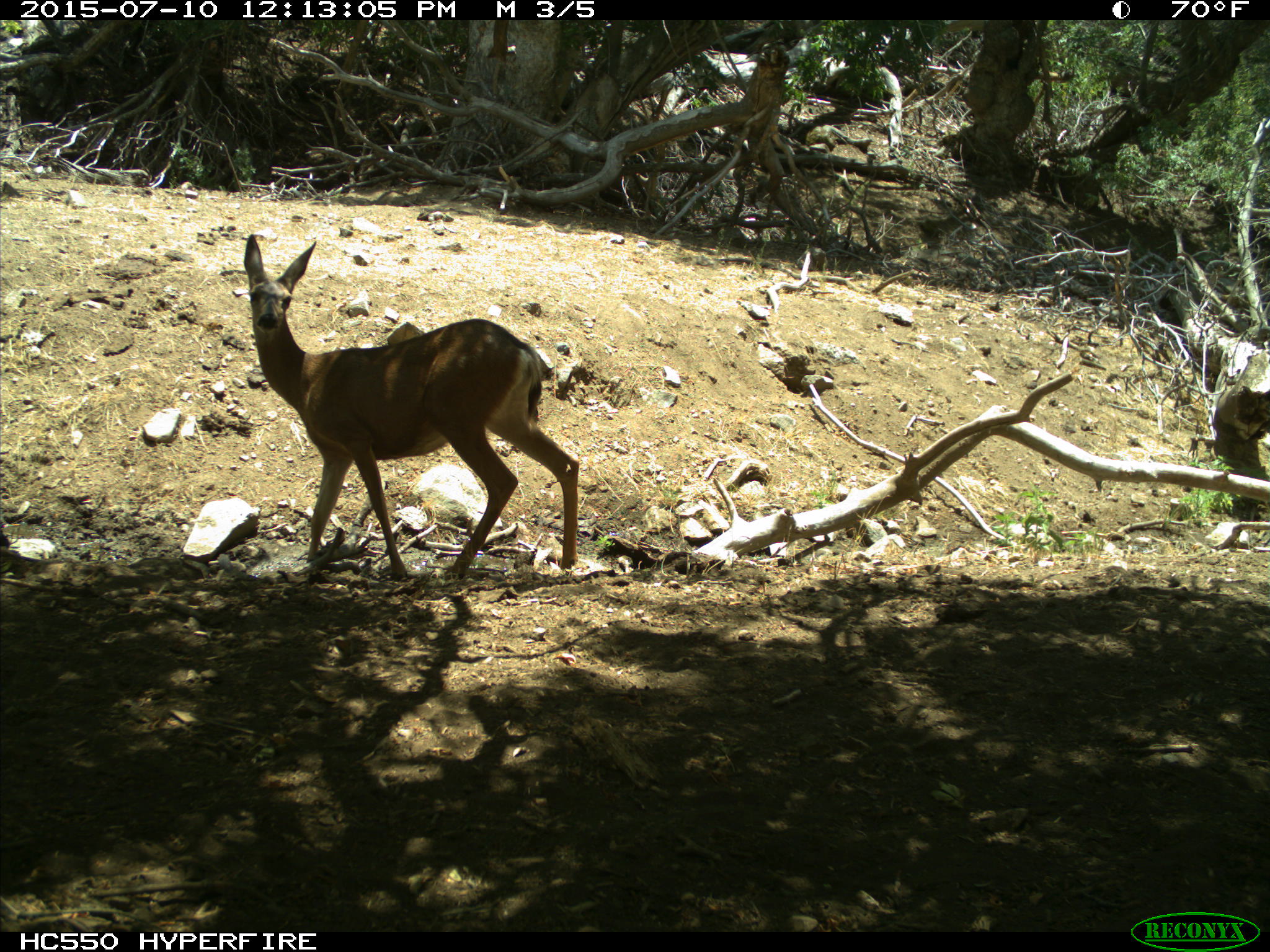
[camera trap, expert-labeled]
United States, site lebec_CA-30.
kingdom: Animalia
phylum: Chordata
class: Mammalia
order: Artiodactyla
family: Cervidae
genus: Odocoileus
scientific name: Odocoileus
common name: deer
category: unidentified deer